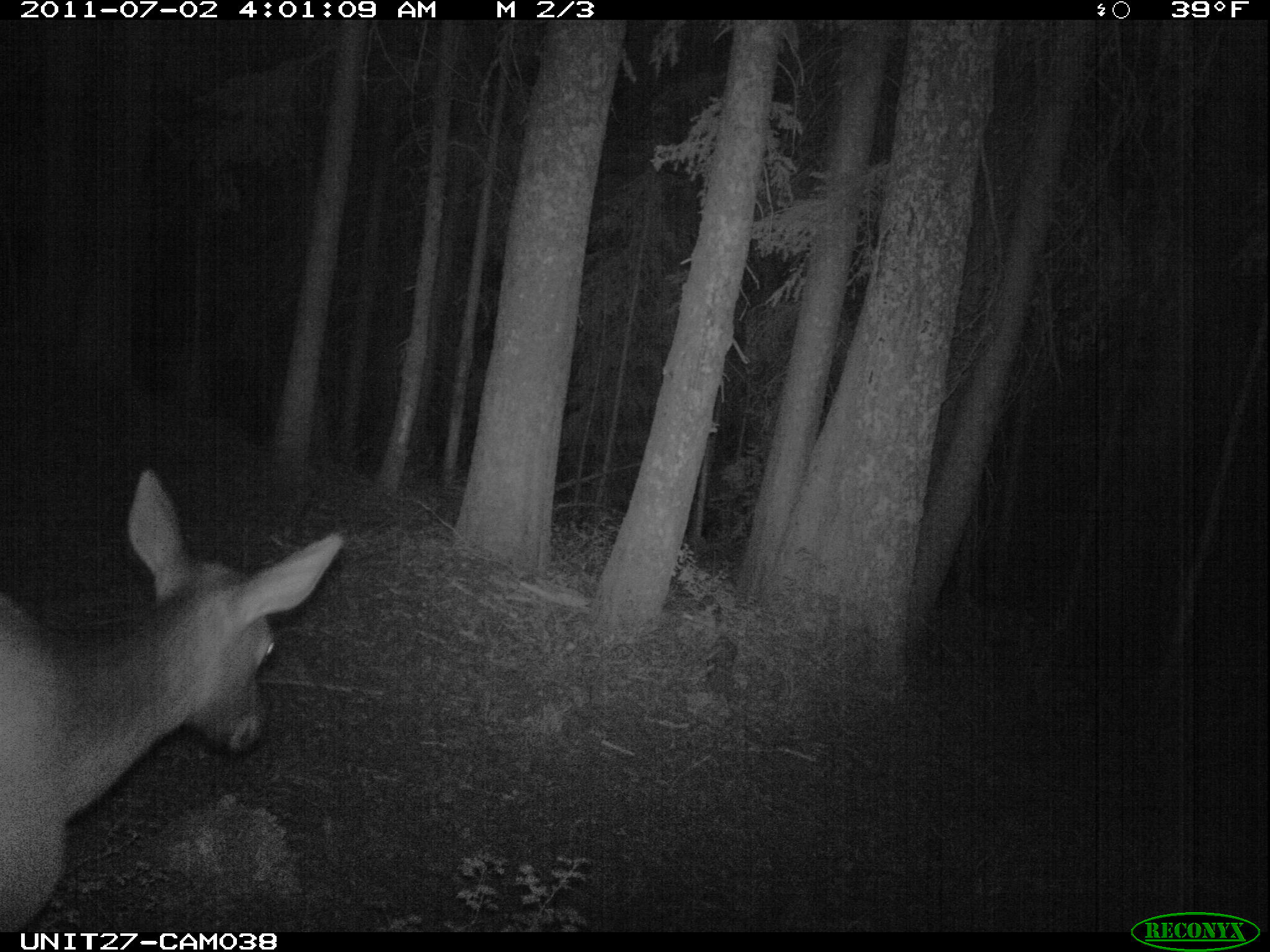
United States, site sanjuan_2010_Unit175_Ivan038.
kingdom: Animalia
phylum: Chordata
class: Mammalia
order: Artiodactyla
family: Cervidae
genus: Cervus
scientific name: Cervus elaphus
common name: red deer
Cervus elaphus (red deer).